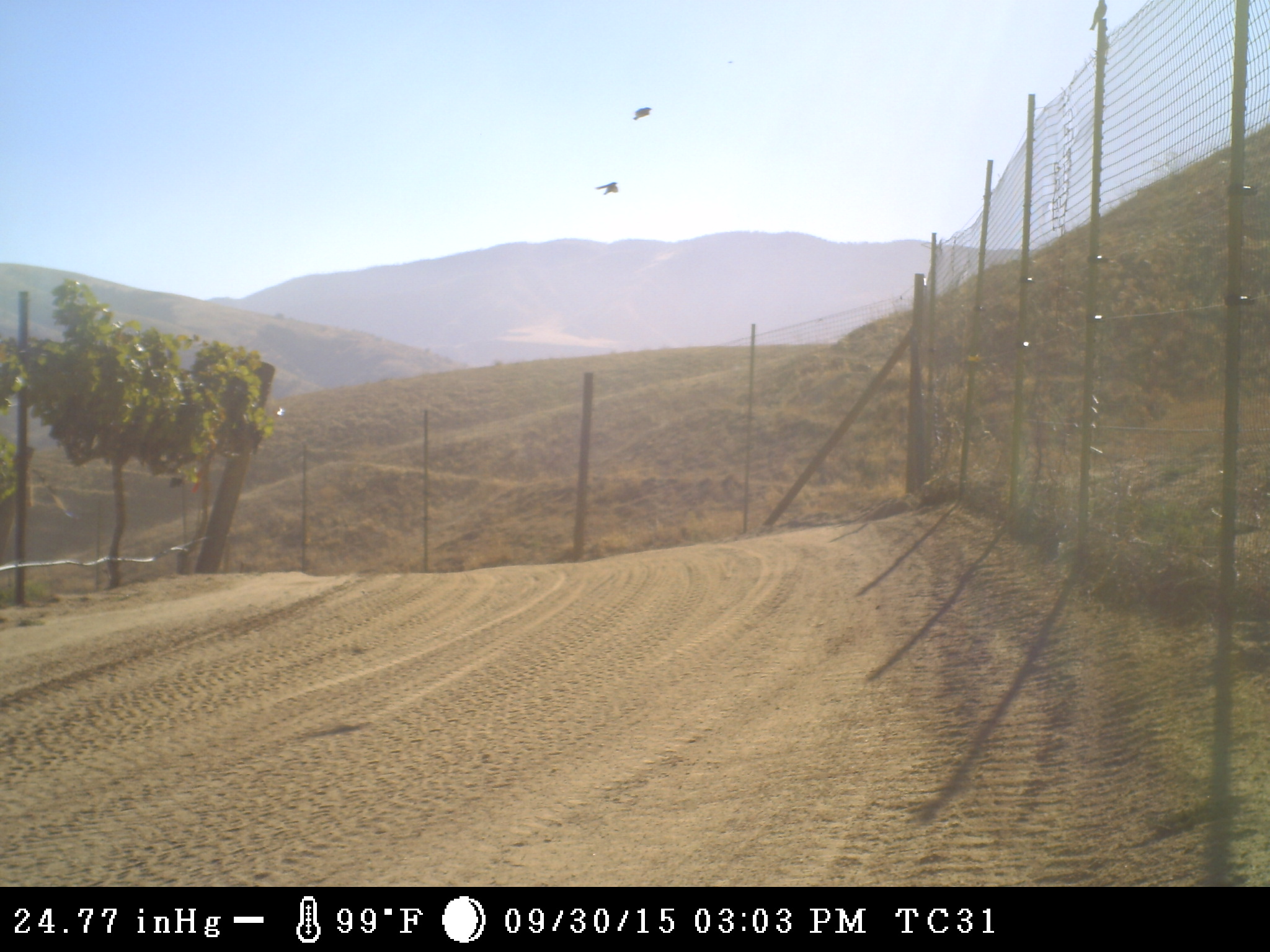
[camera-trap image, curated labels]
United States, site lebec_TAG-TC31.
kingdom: Animalia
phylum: Chordata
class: Aves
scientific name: Aves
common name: birds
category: unidentified bird